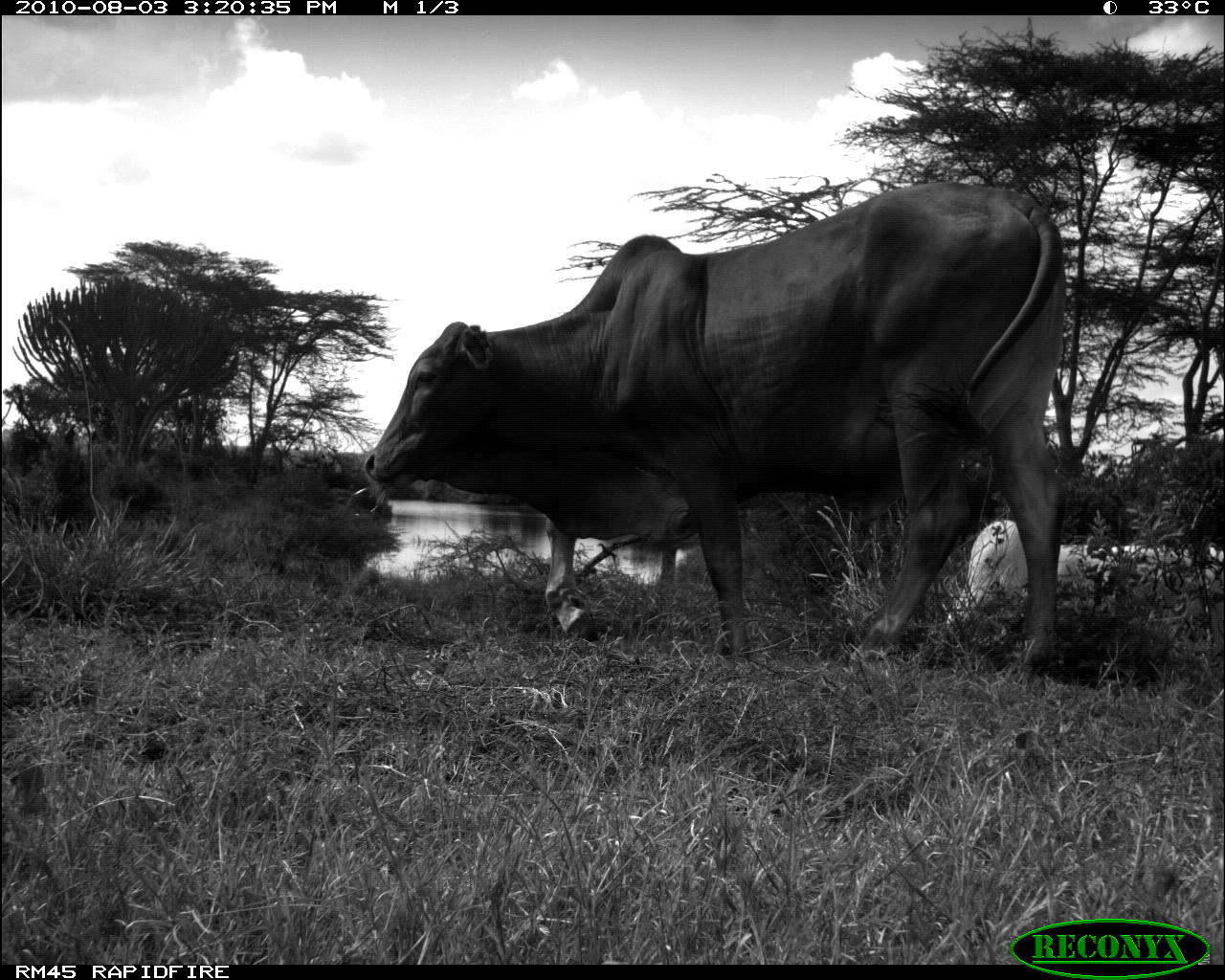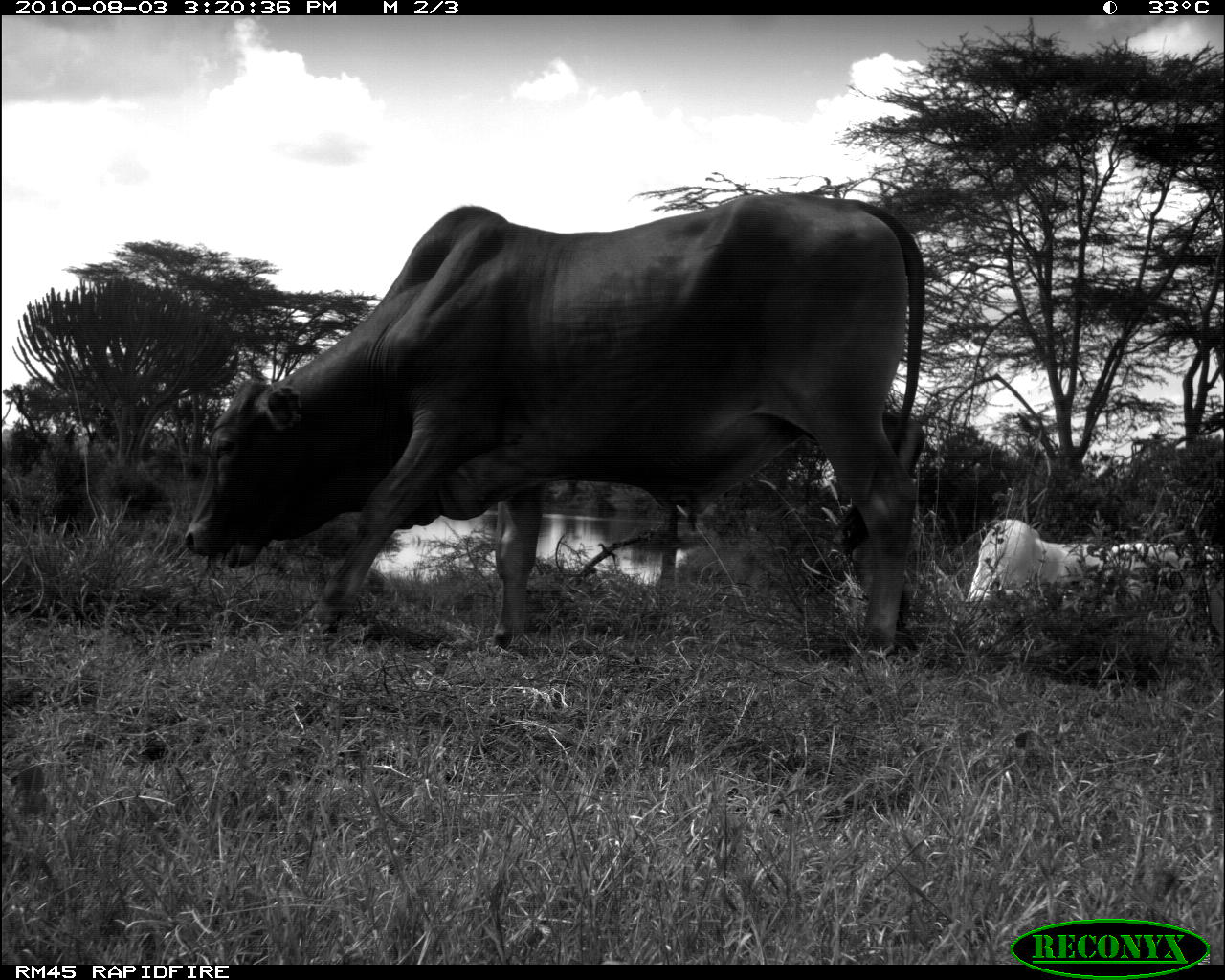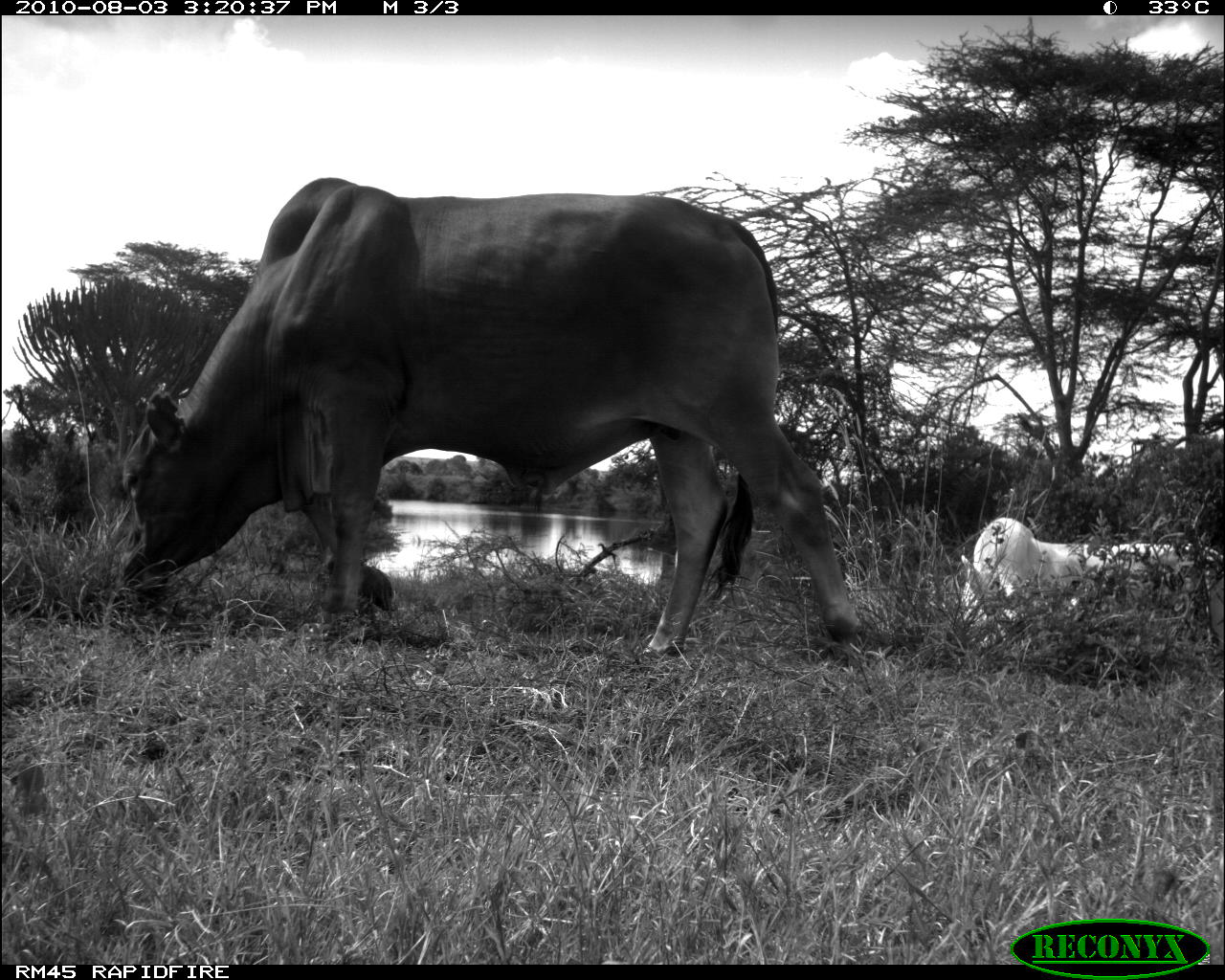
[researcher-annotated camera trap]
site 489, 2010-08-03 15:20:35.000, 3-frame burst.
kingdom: Animalia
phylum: Chordata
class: Mammalia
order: Artiodactyla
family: Bovidae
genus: Bos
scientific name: Bos taurus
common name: domestic cattle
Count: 2.